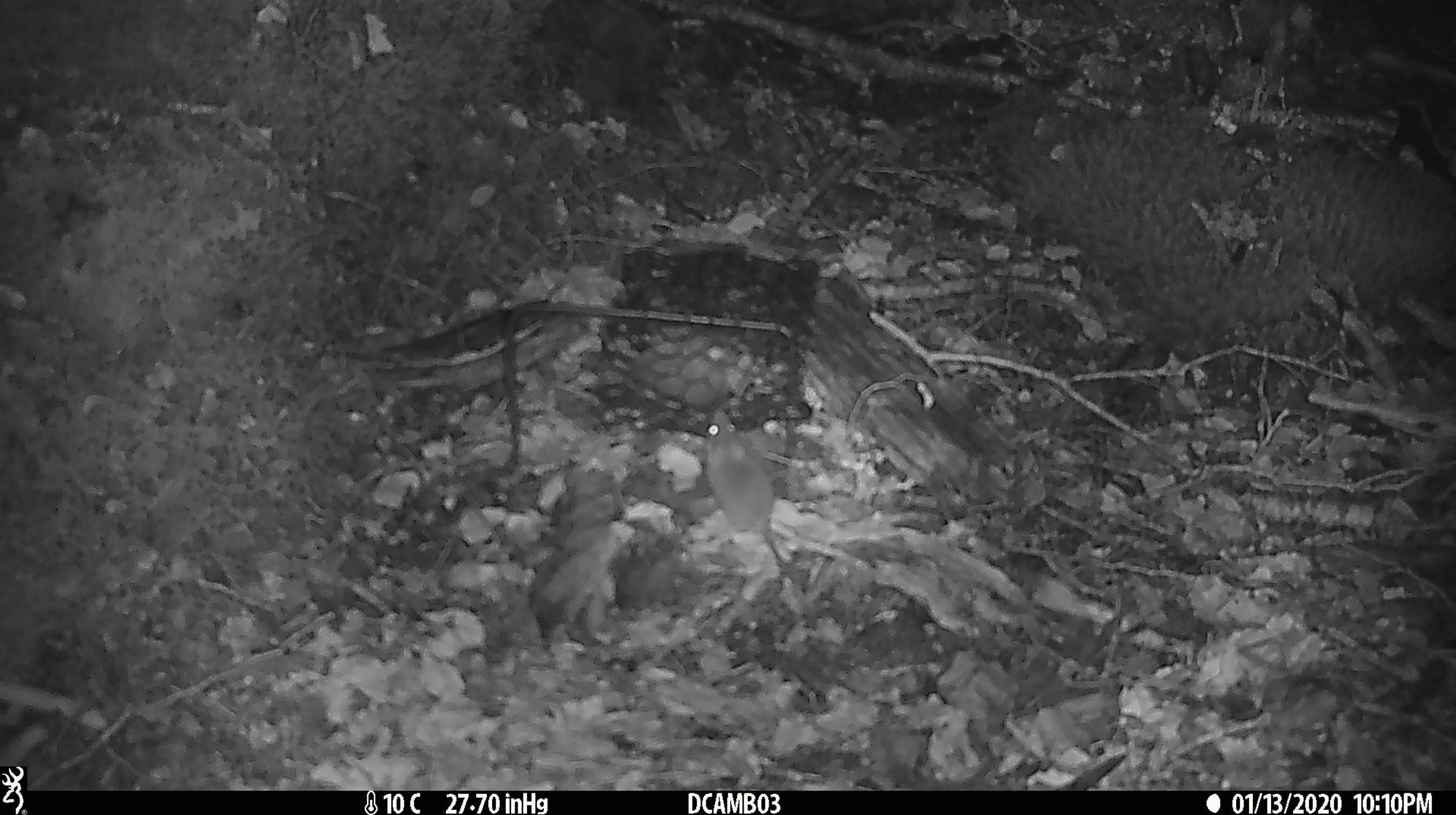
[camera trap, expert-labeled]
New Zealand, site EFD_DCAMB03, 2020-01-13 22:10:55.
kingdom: Animalia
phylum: Chordata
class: Mammalia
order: Rodentia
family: Muridae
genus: Mus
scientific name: Mus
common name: mouse